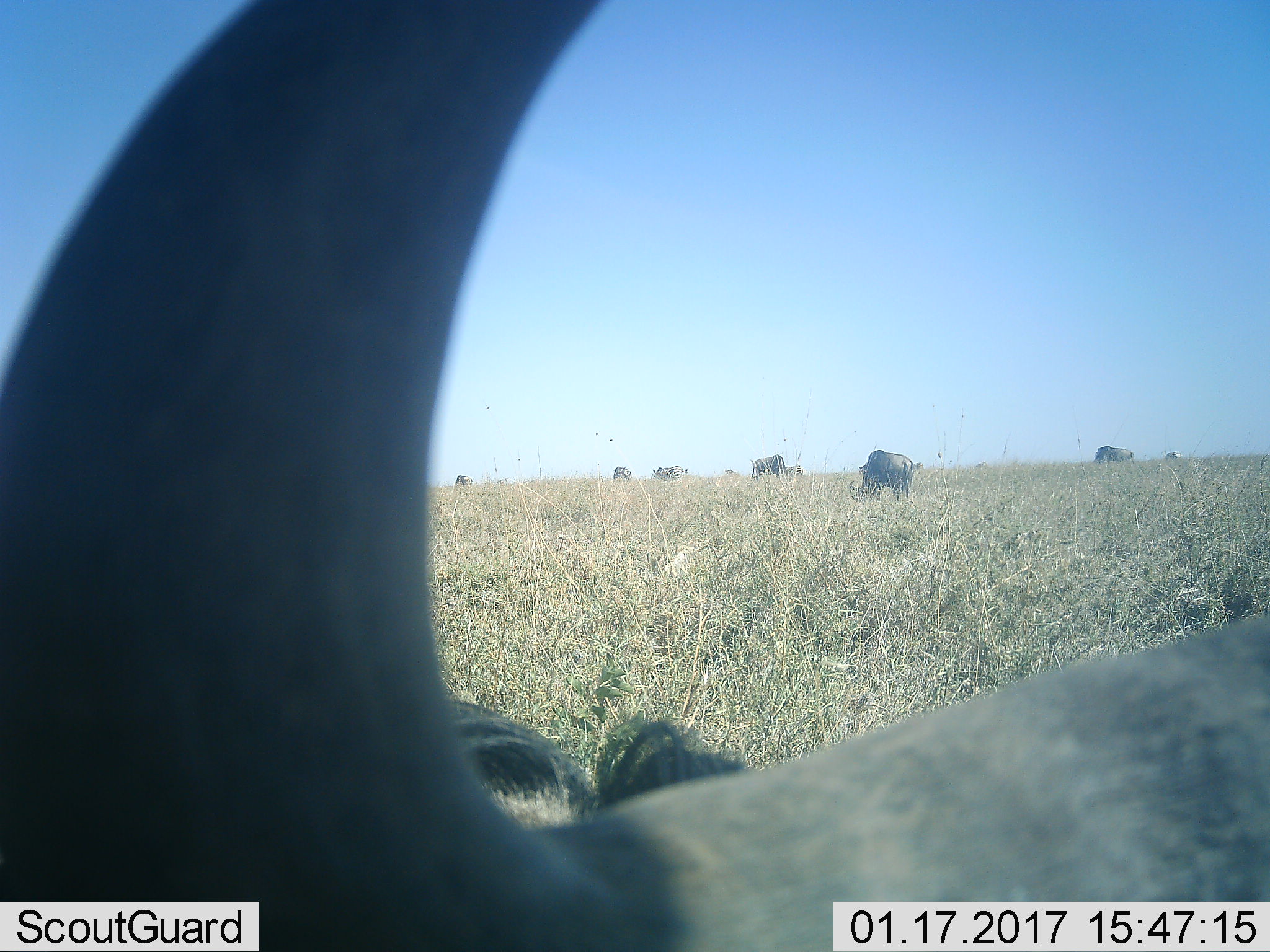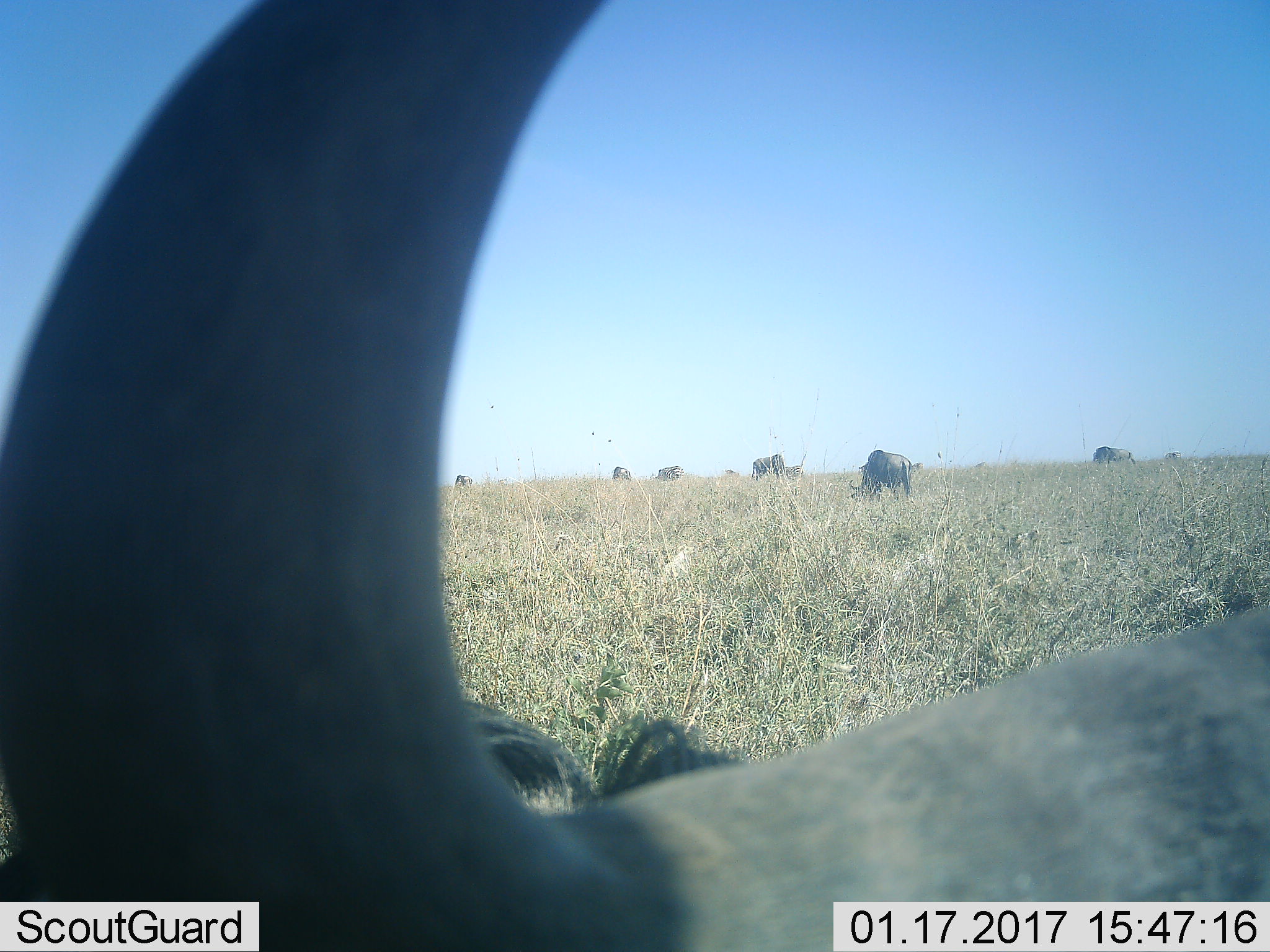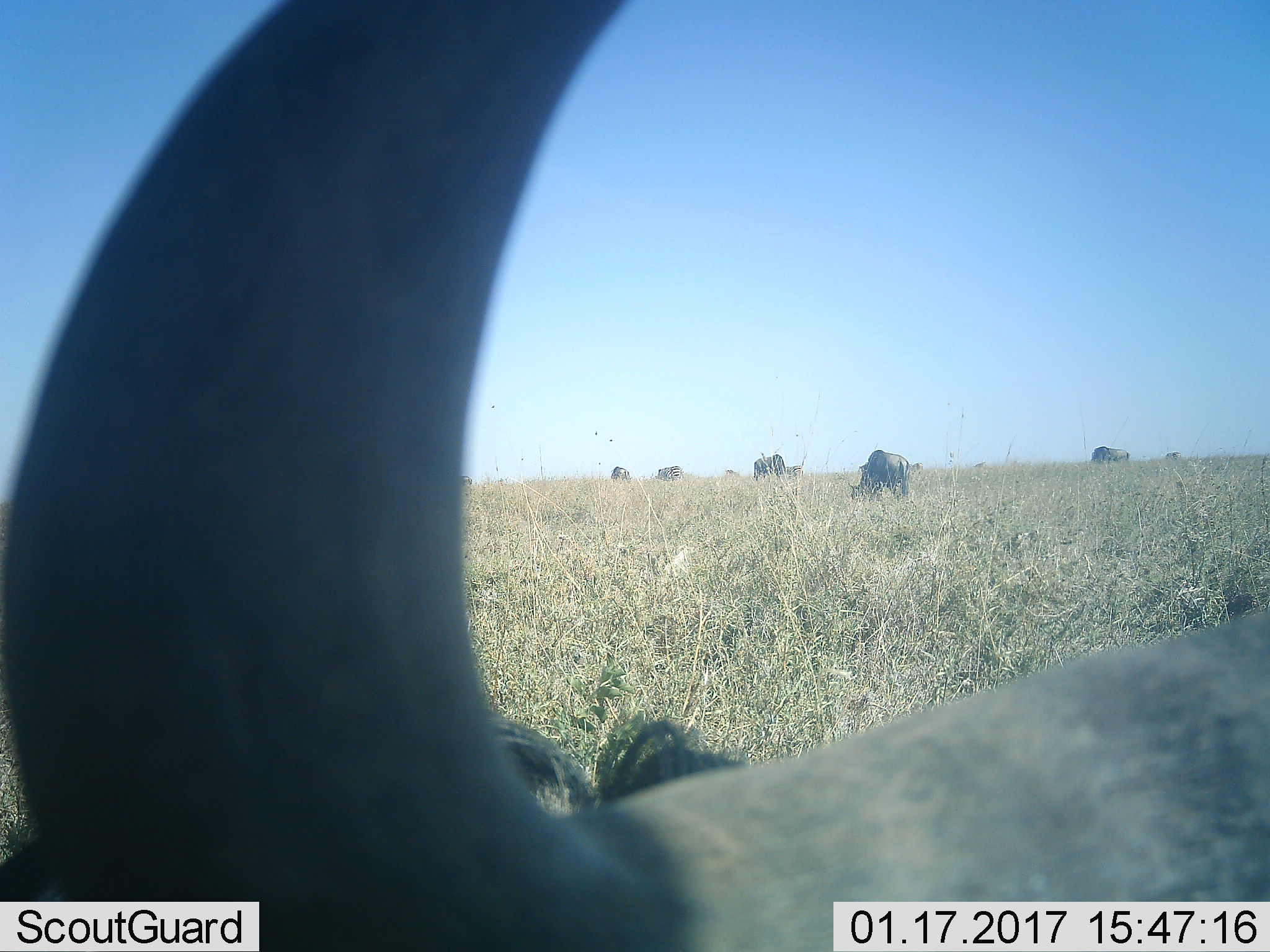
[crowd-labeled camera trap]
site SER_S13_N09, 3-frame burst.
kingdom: Animalia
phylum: Chordata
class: Mammalia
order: Artiodactyla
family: Bovidae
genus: Connochaetes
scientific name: Connochaetes taurinus taurinus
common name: blue wildebeest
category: wildebeestblue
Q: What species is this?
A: Wildebeestblue (blue wildebeest) (Connochaetes taurinus taurinus).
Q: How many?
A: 5.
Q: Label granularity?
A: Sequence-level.